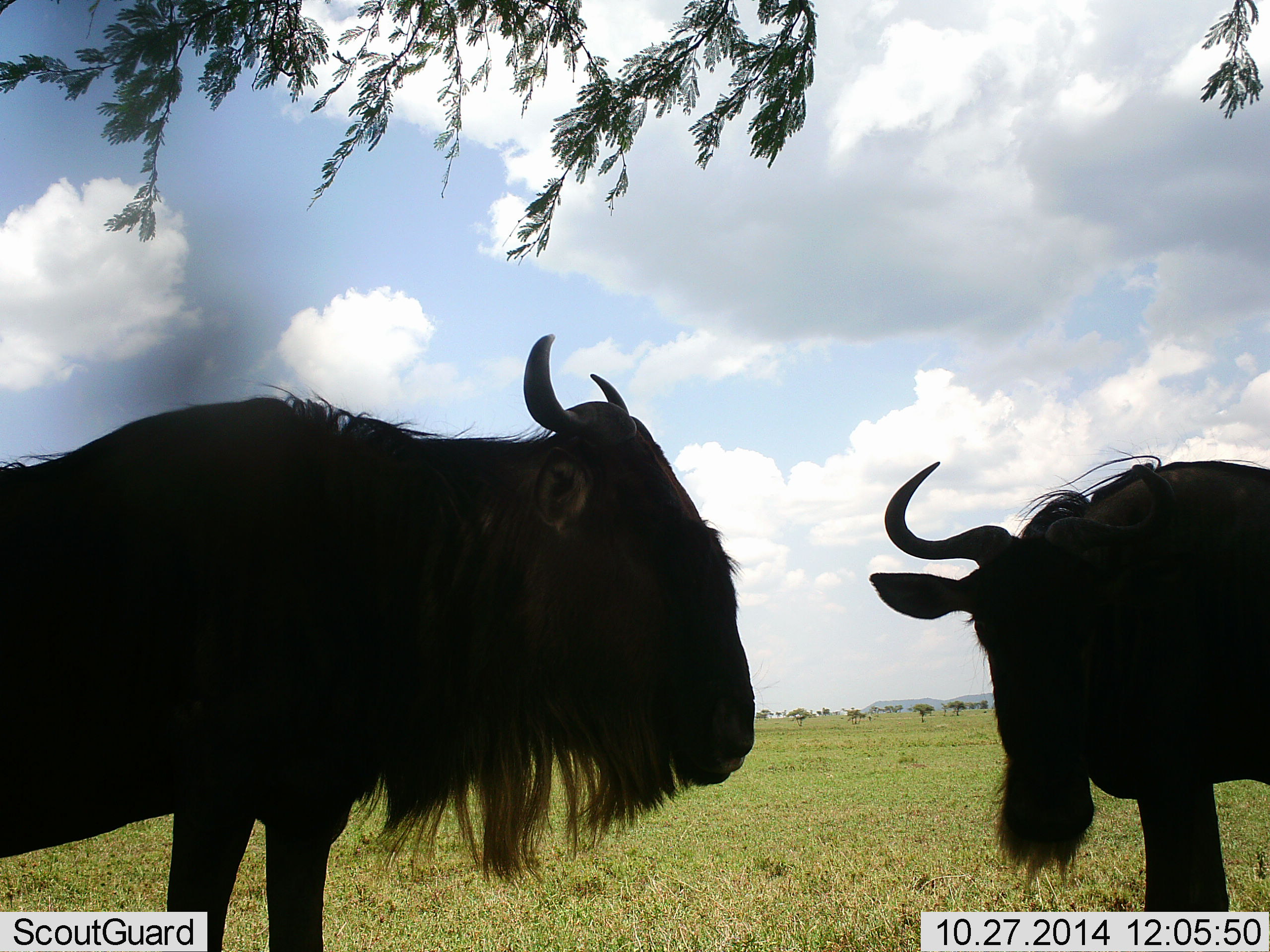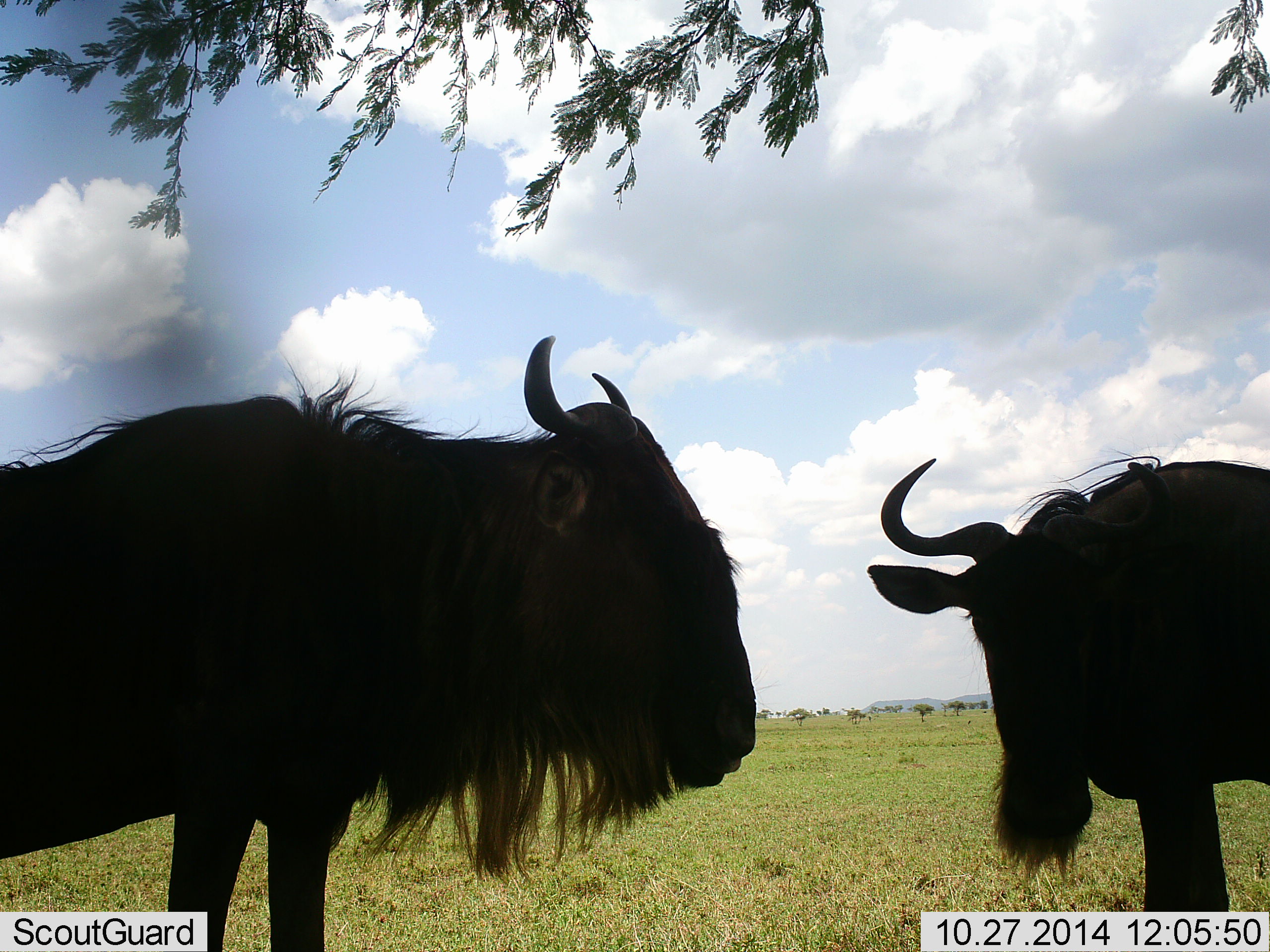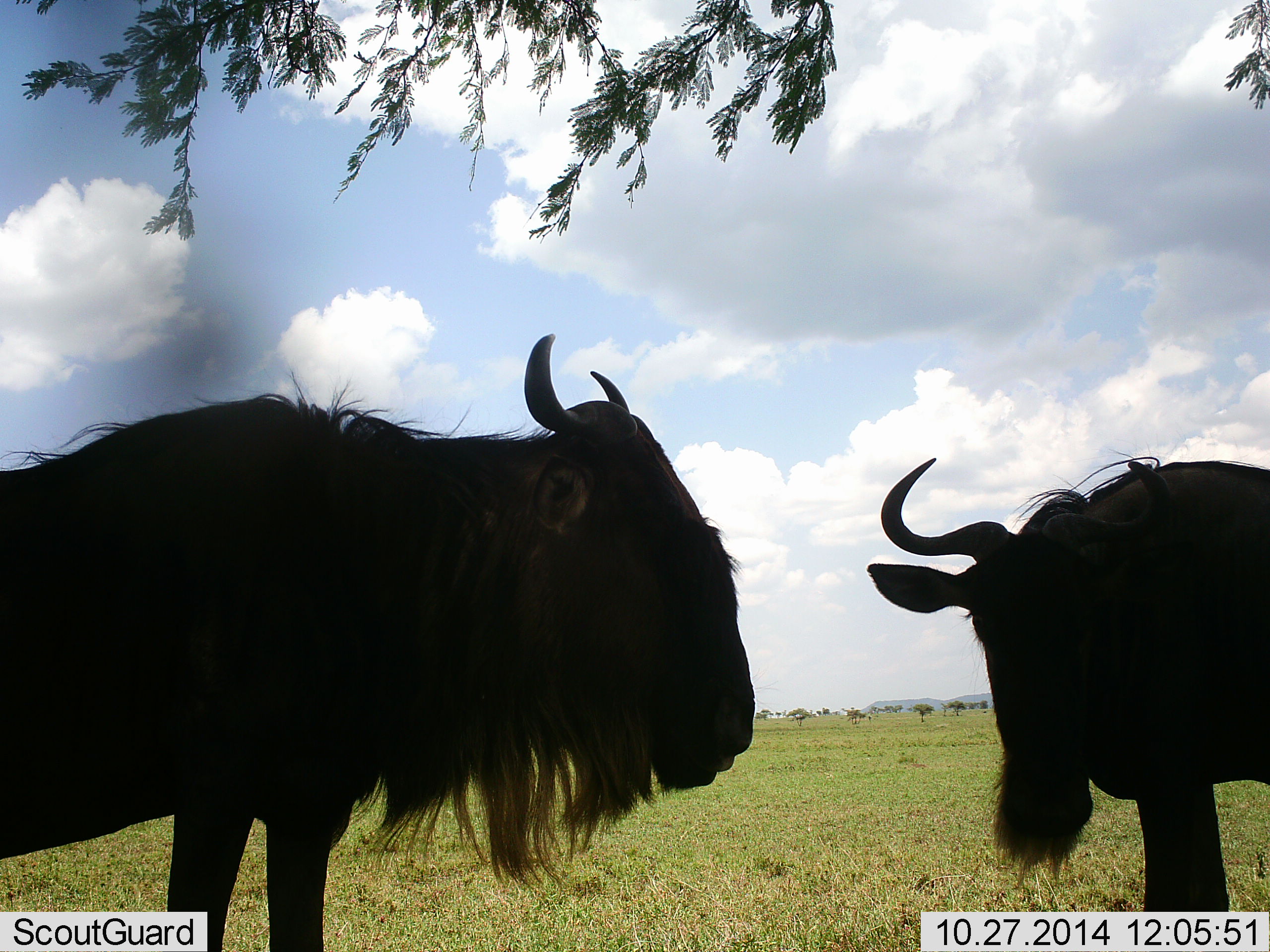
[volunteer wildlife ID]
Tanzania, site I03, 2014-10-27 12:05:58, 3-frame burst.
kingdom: Animalia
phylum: Chordata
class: Mammalia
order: Artiodactyla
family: Bovidae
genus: Connochaetes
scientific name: Connochaetes taurinus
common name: blue wildebeest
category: wildebeest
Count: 2.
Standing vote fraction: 100%.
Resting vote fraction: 0%.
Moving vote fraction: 0%.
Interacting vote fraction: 0%.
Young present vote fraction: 0%.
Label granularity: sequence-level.